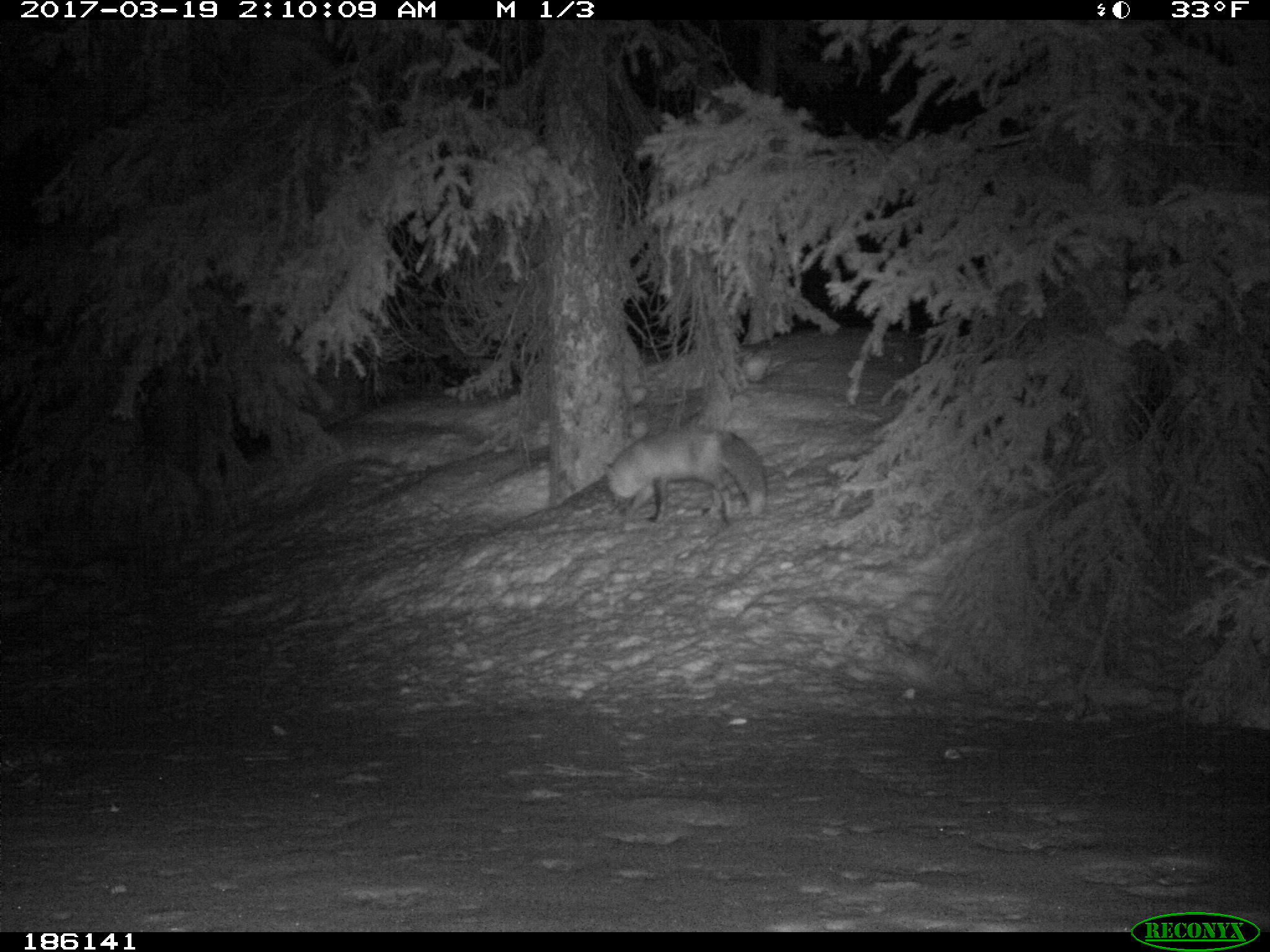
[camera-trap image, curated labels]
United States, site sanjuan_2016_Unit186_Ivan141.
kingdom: Animalia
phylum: Chordata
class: Mammalia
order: Carnivora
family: Canidae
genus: Vulpes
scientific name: Vulpes vulpes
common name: red fox